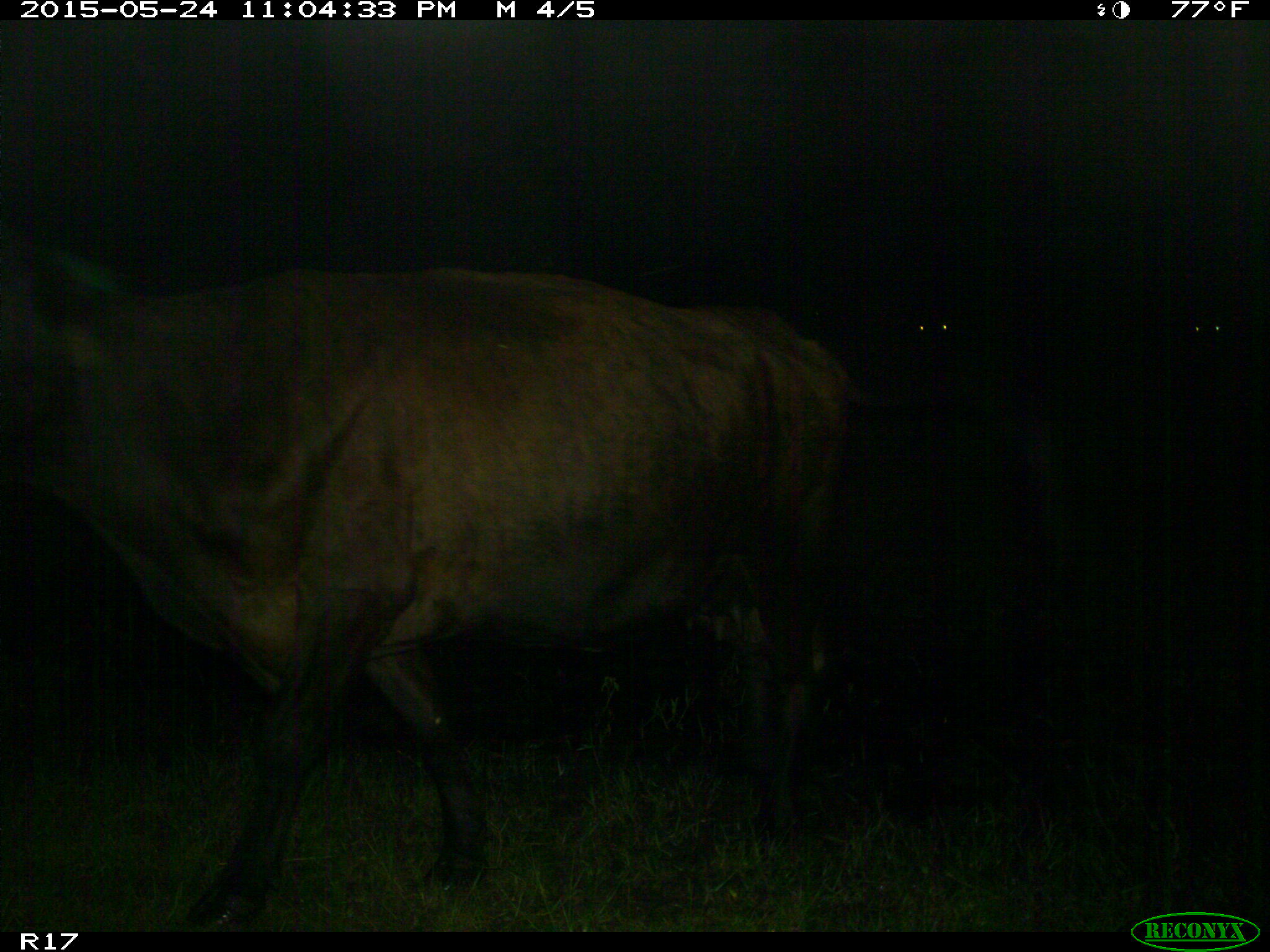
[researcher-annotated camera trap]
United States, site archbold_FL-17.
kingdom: Animalia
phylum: Chordata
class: Mammalia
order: Artiodactyla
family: Bovidae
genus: Bos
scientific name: Bos taurus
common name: domestic cow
Bos taurus (domestic cow).